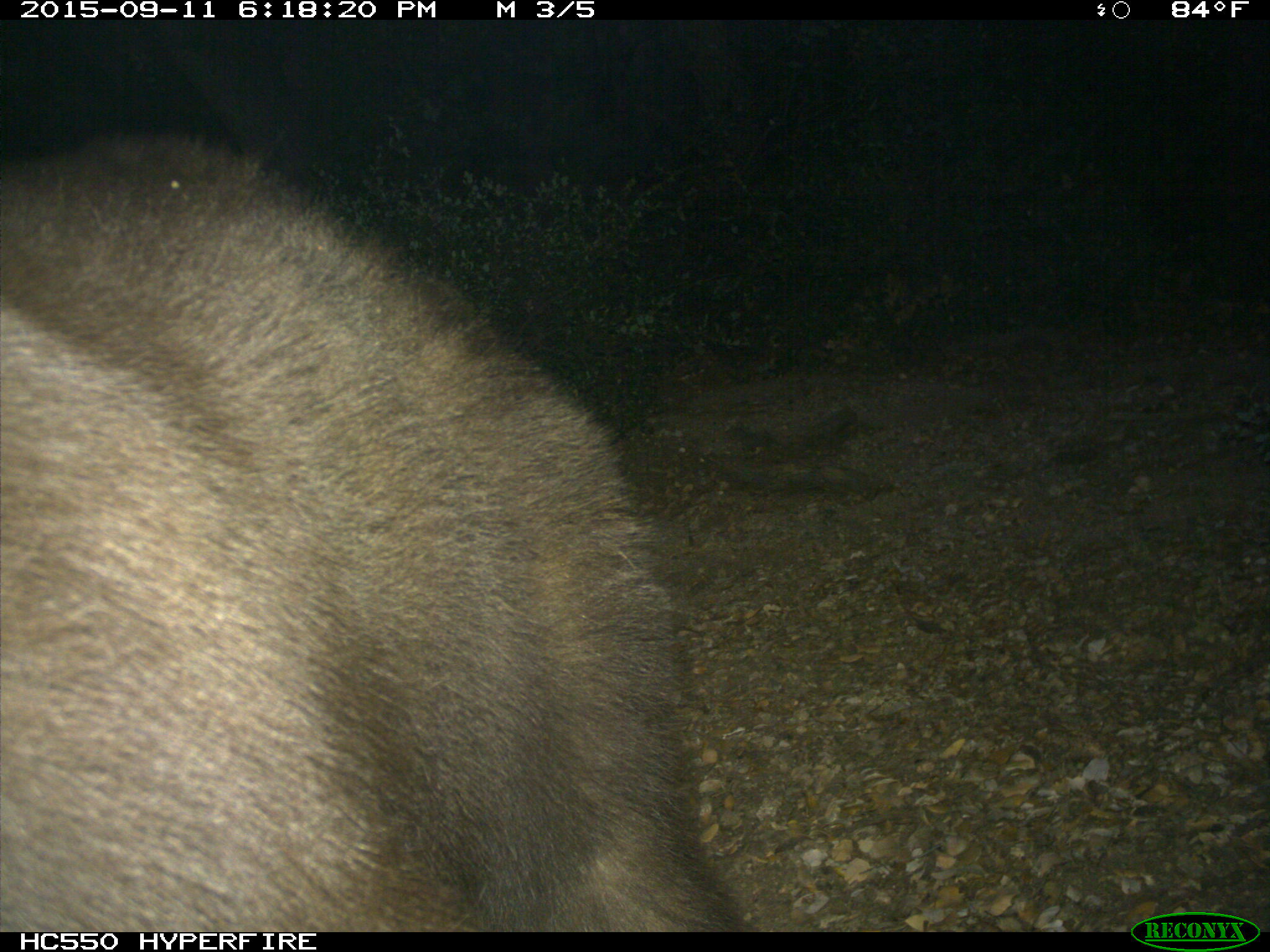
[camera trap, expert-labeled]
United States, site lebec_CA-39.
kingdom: Animalia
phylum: Chordata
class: Mammalia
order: Carnivora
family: Ursidae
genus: Ursus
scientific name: Ursus americanus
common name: american black bear